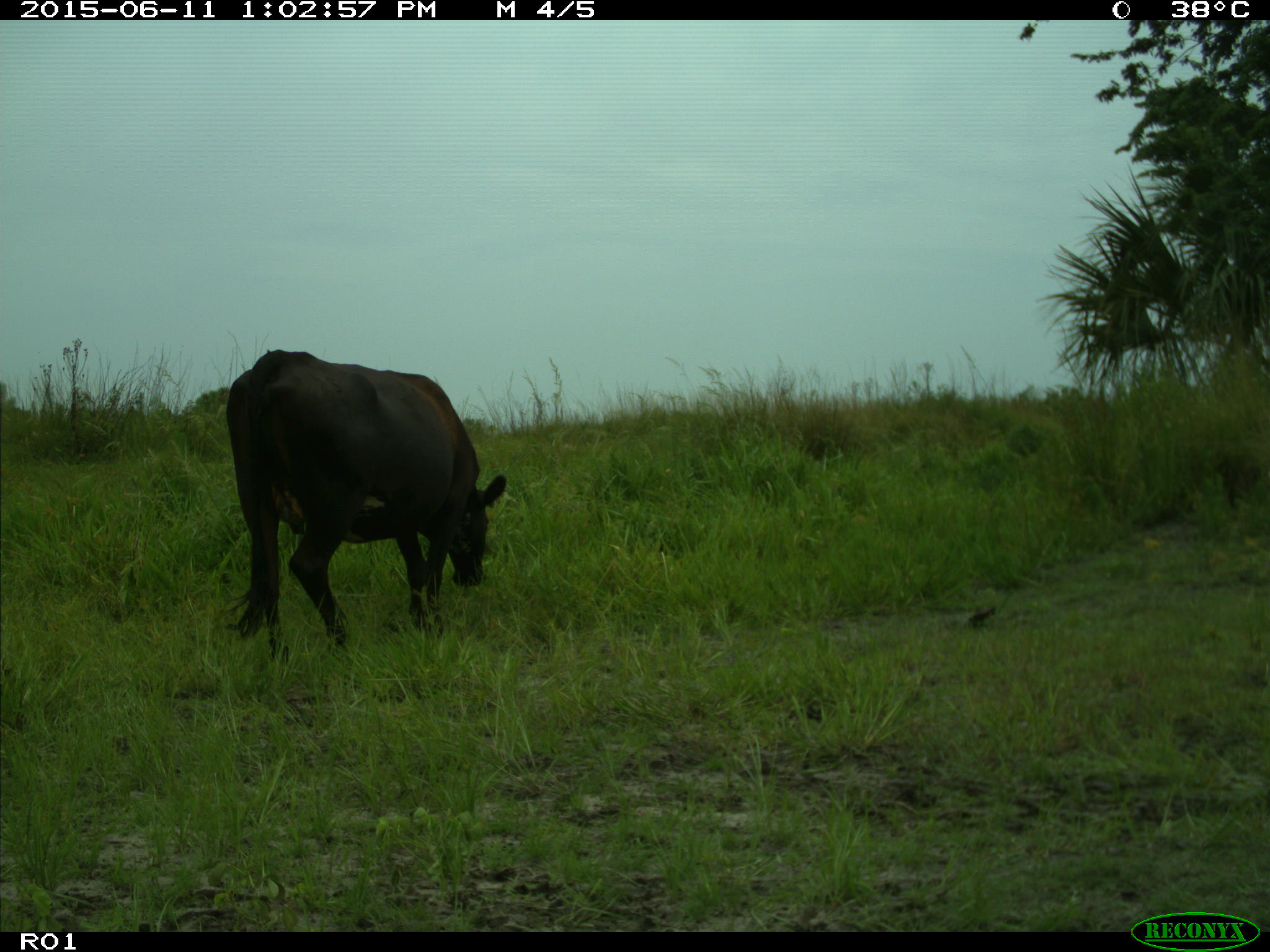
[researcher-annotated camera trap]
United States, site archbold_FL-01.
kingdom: Animalia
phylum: Chordata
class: Mammalia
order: Artiodactyla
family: Bovidae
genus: Bos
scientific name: Bos taurus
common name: domestic cow